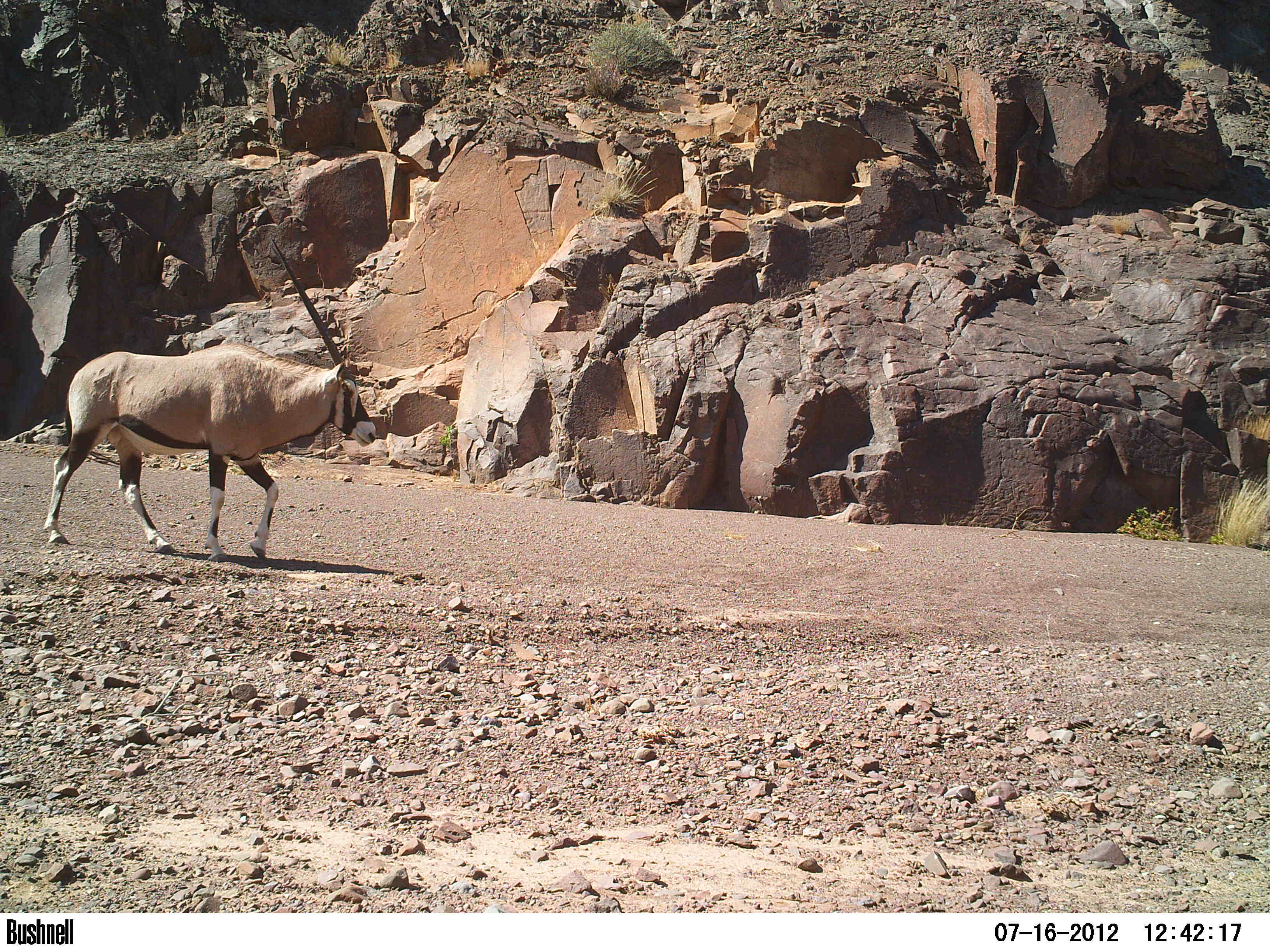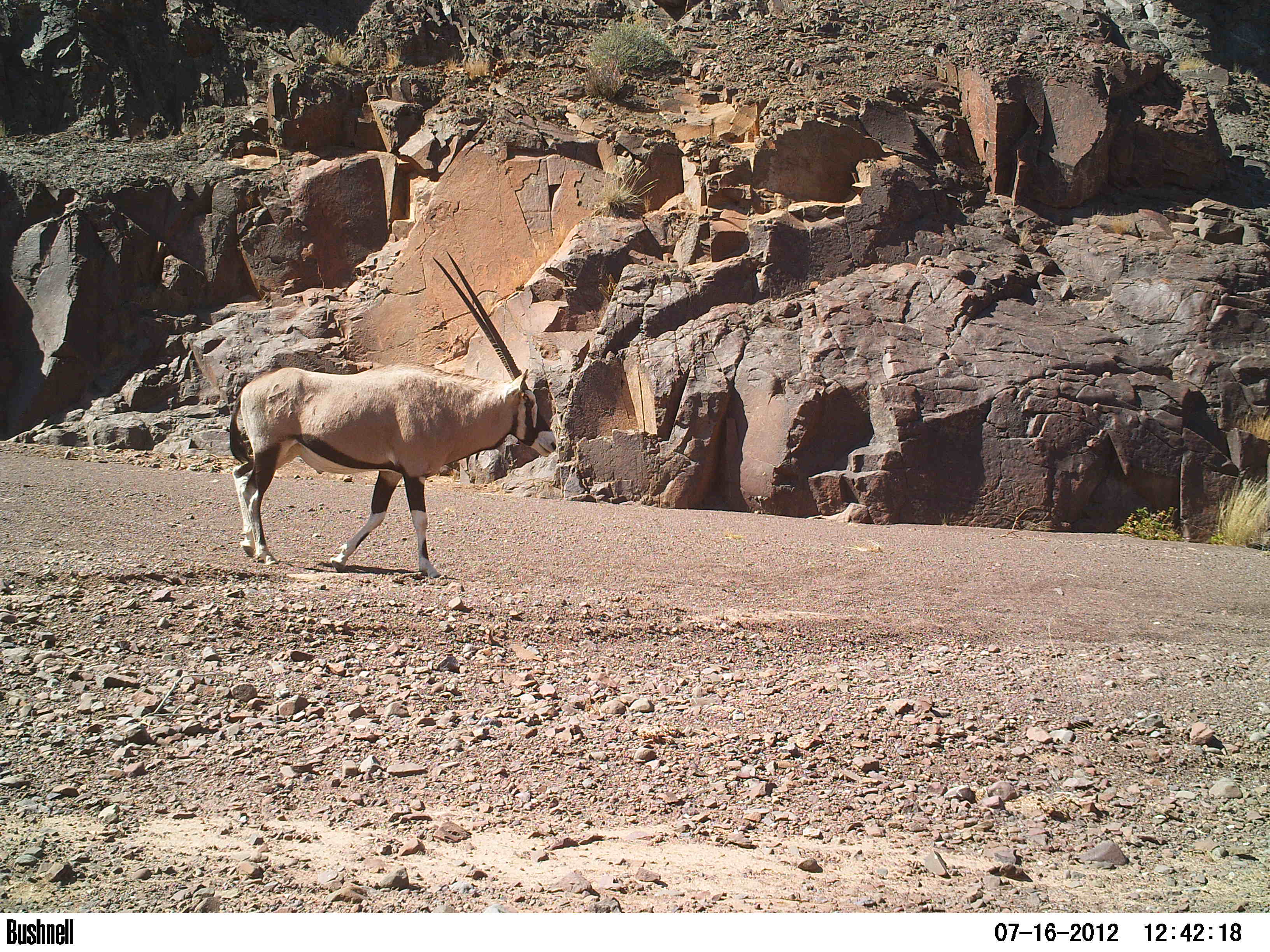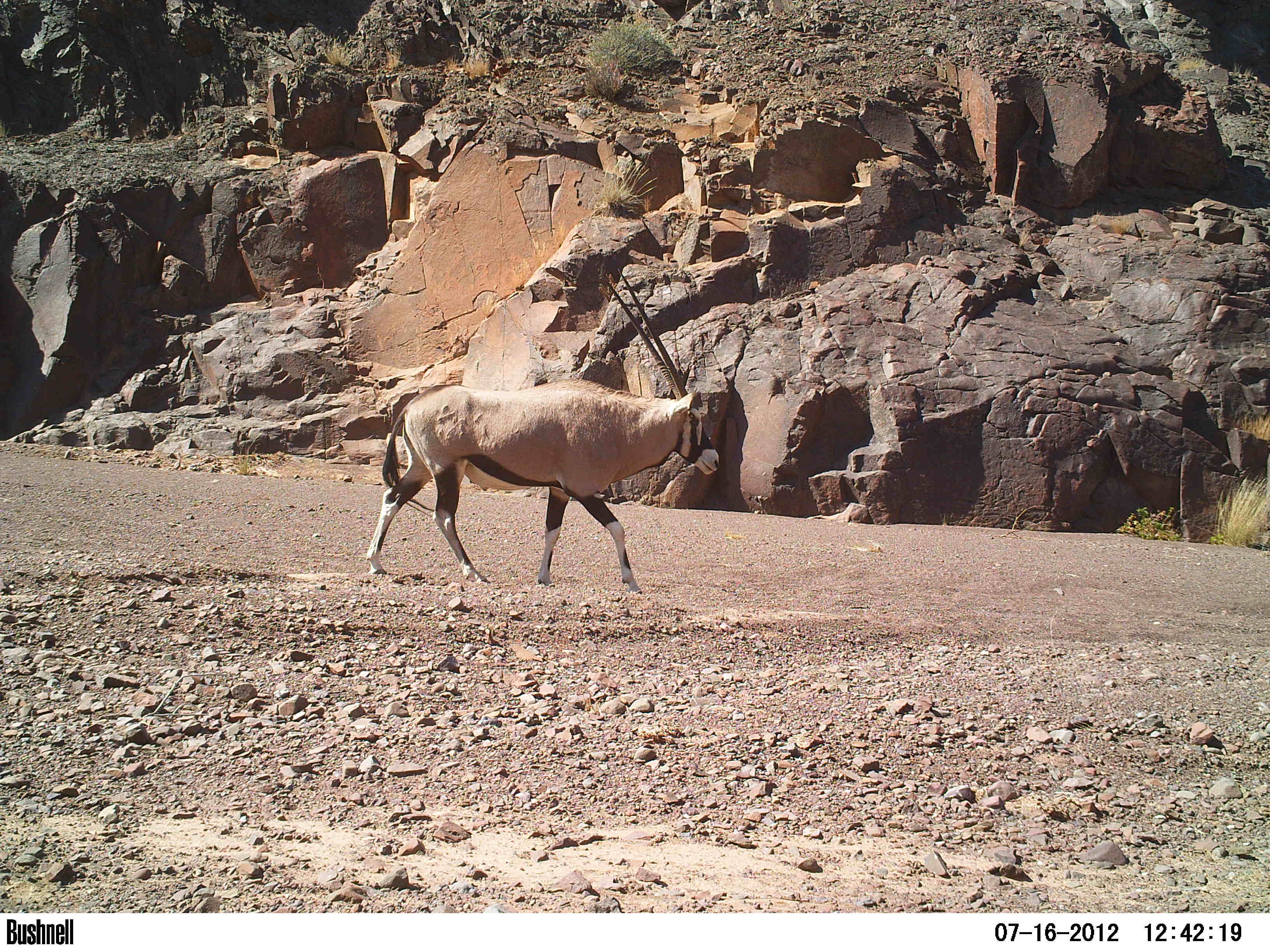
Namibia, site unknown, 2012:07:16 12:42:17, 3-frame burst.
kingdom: Animalia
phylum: Chordata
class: Mammalia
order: Artiodactyla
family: Bovidae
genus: Oryx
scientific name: Oryx gazella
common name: gemsbok